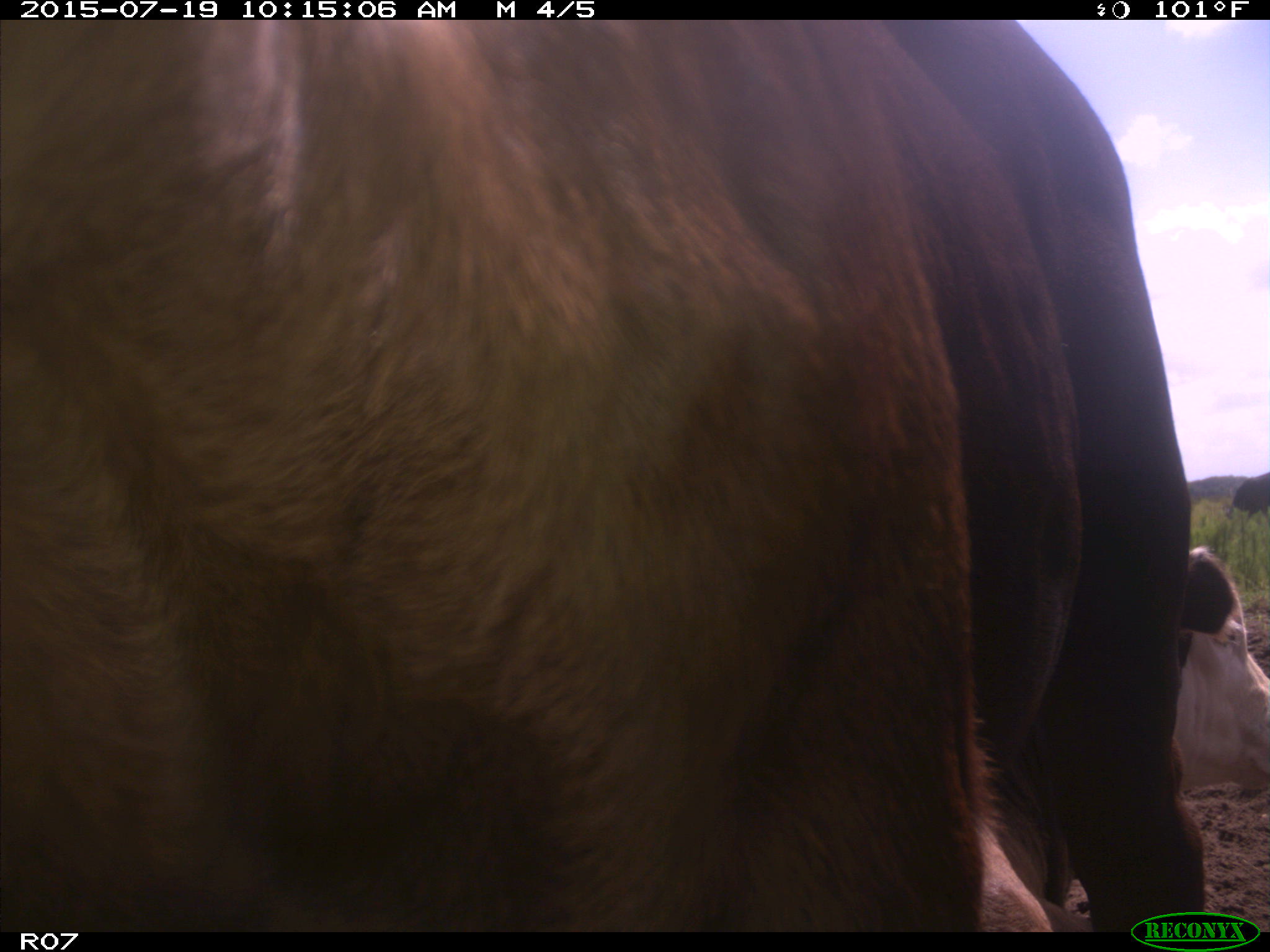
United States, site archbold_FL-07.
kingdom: Animalia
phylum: Chordata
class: Mammalia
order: Artiodactyla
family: Bovidae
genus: Bos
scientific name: Bos taurus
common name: domestic cow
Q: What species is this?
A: Bos taurus (domestic cow).